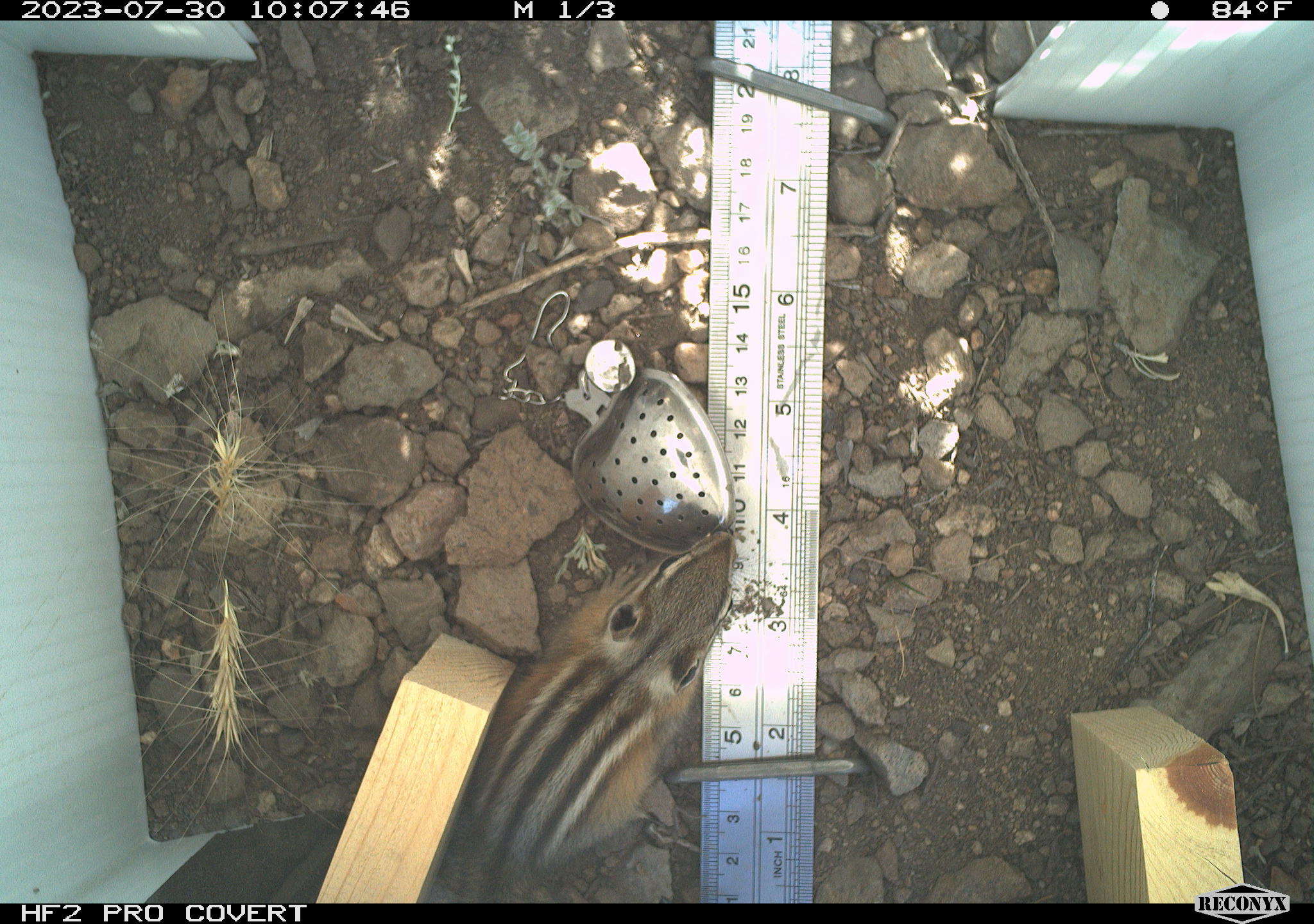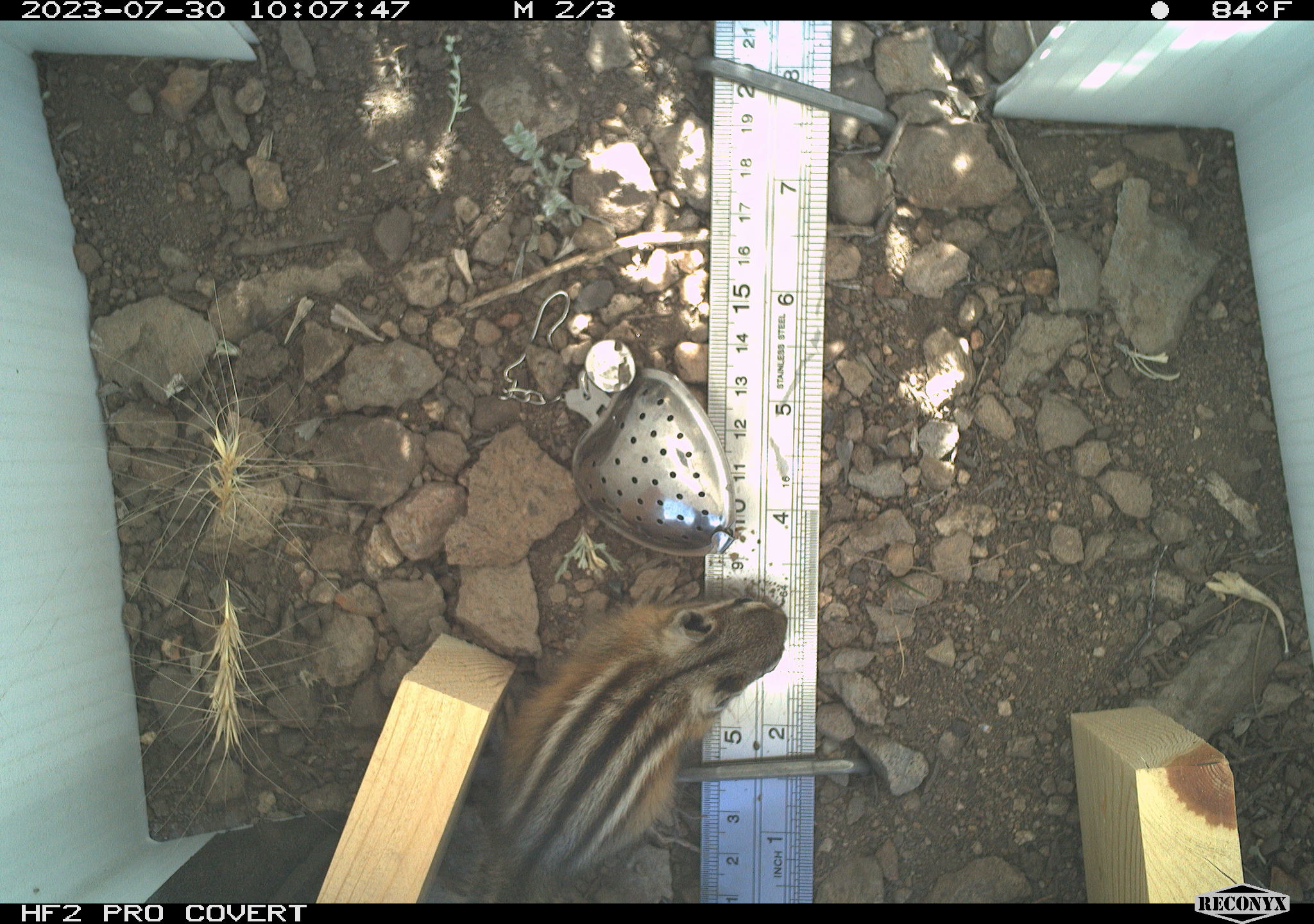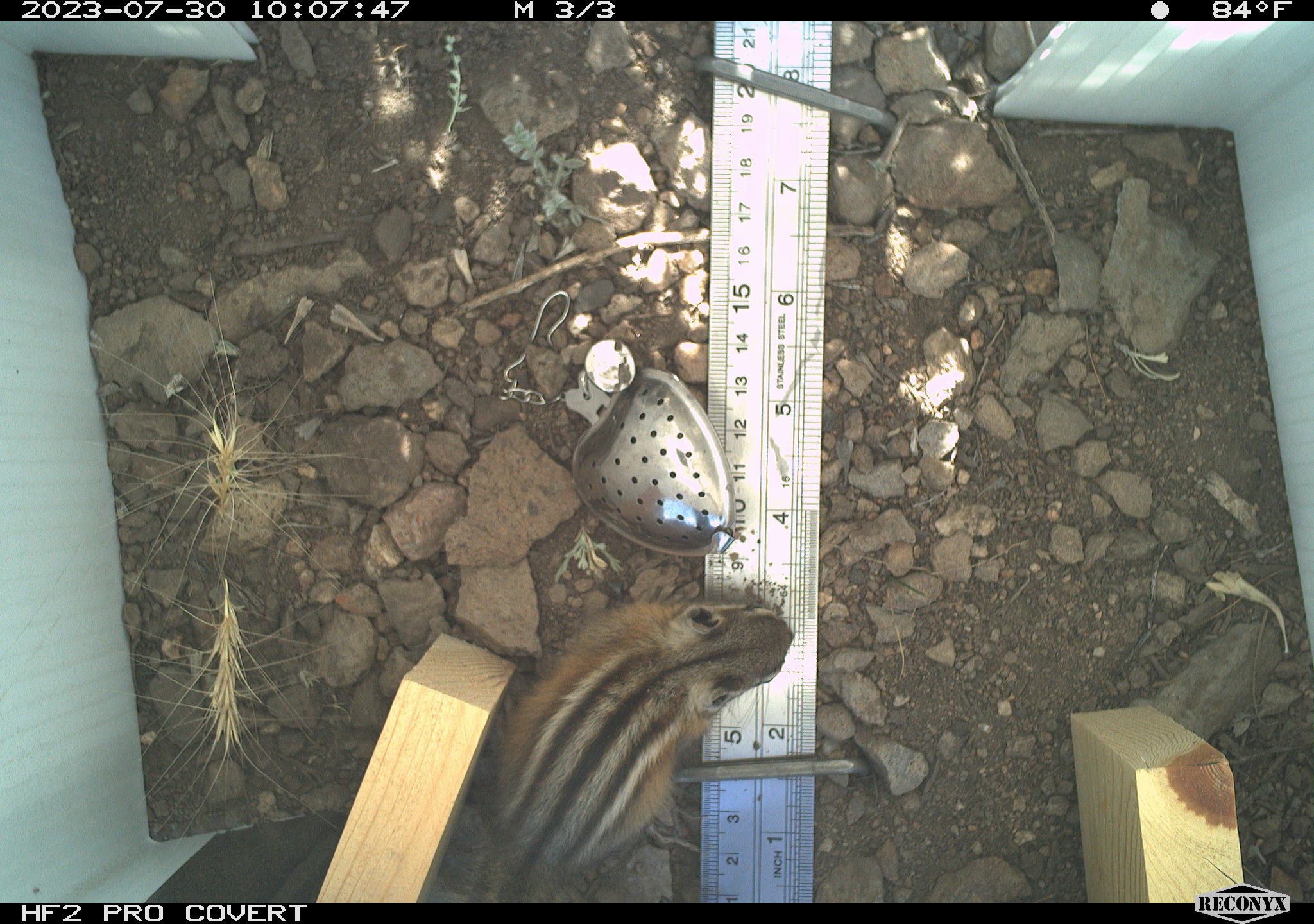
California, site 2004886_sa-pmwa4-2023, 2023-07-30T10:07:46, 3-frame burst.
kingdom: Animalia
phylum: Chordata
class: Mammalia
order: Rodentia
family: Sciuridae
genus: Neotamias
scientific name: Neotamias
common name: western chipmunks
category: neotamias species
Neotamias species (western chipmunks) (Neotamias).